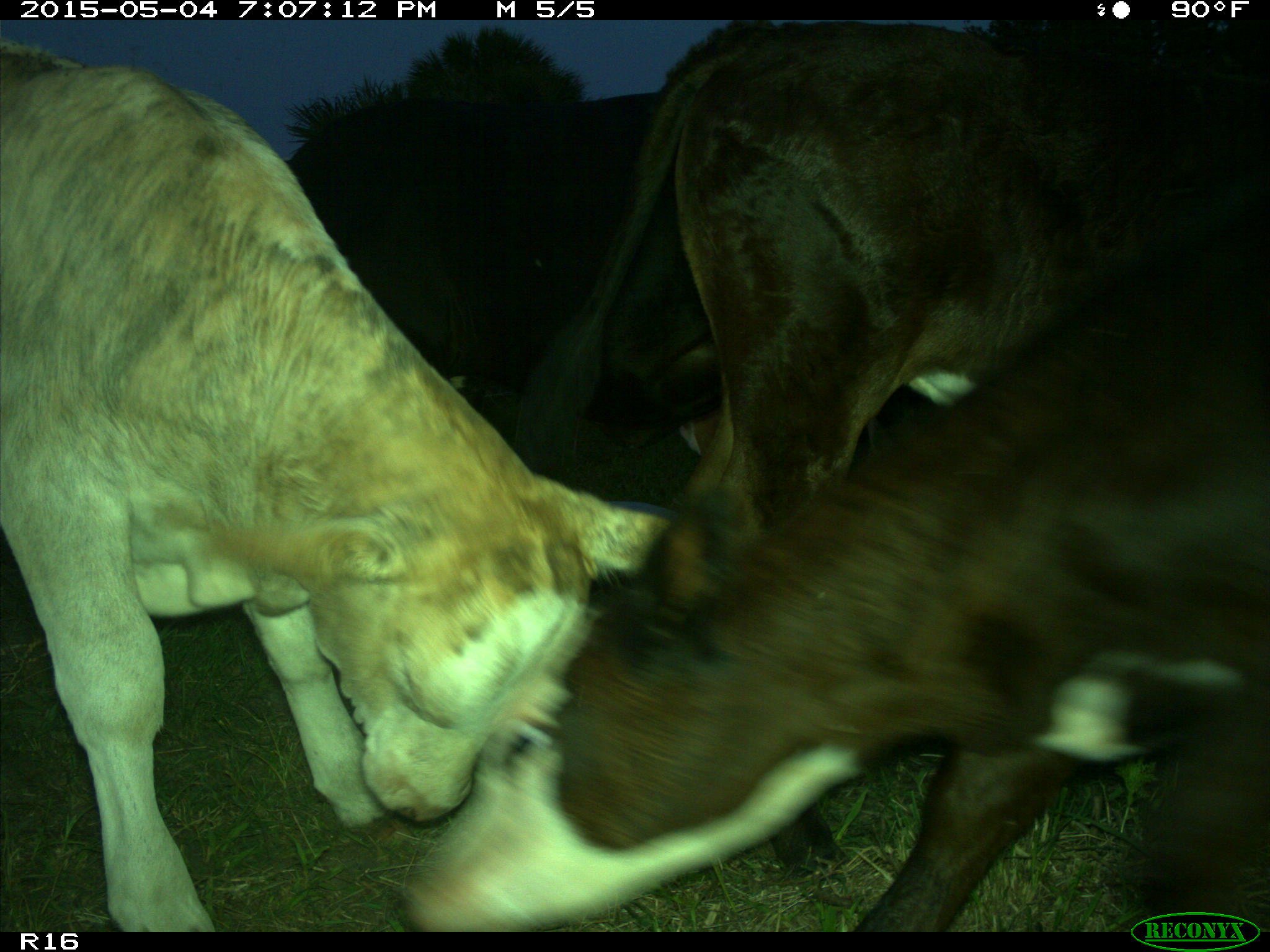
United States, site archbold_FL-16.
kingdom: Animalia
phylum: Chordata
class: Mammalia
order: Artiodactyla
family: Bovidae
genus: Bos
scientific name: Bos taurus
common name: domestic cow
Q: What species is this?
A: Bos taurus (domestic cow).